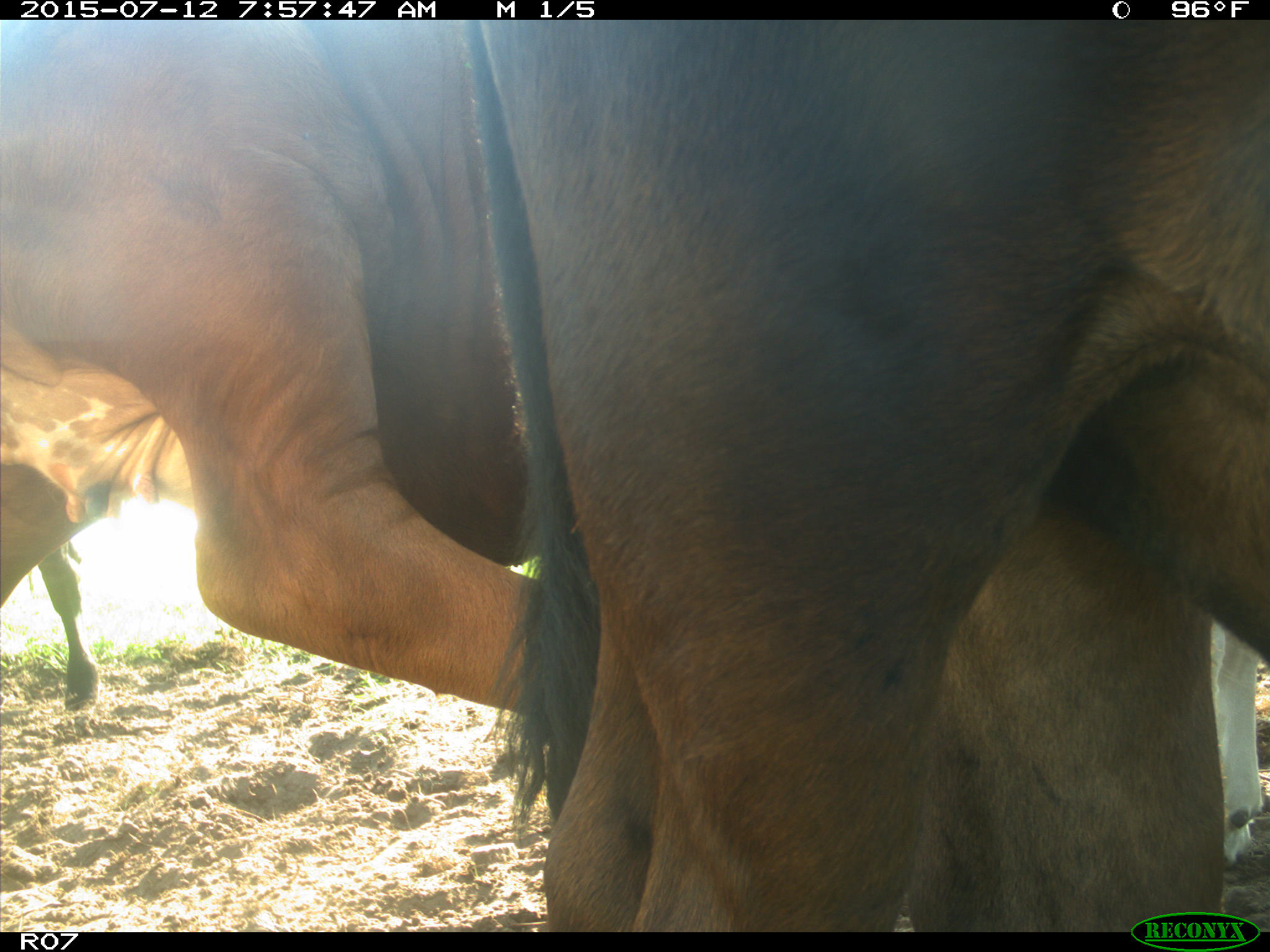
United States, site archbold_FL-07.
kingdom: Animalia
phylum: Chordata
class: Mammalia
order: Artiodactyla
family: Bovidae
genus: Bos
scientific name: Bos taurus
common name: domestic cow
Bos taurus (domestic cow).